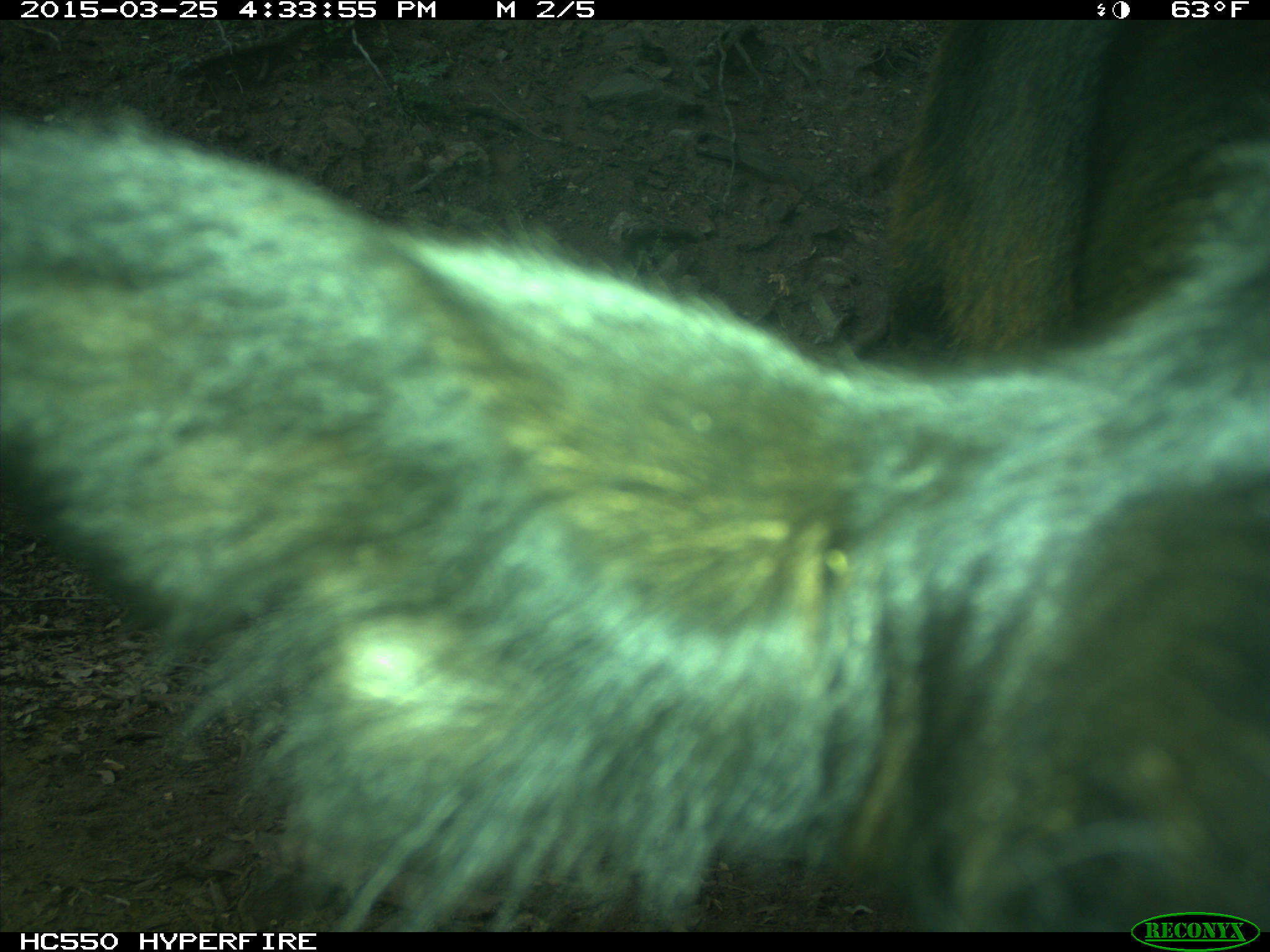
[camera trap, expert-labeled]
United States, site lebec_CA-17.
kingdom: Animalia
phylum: Chordata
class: Mammalia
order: Artiodactyla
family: Bovidae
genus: Bos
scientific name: Bos taurus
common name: domestic cow